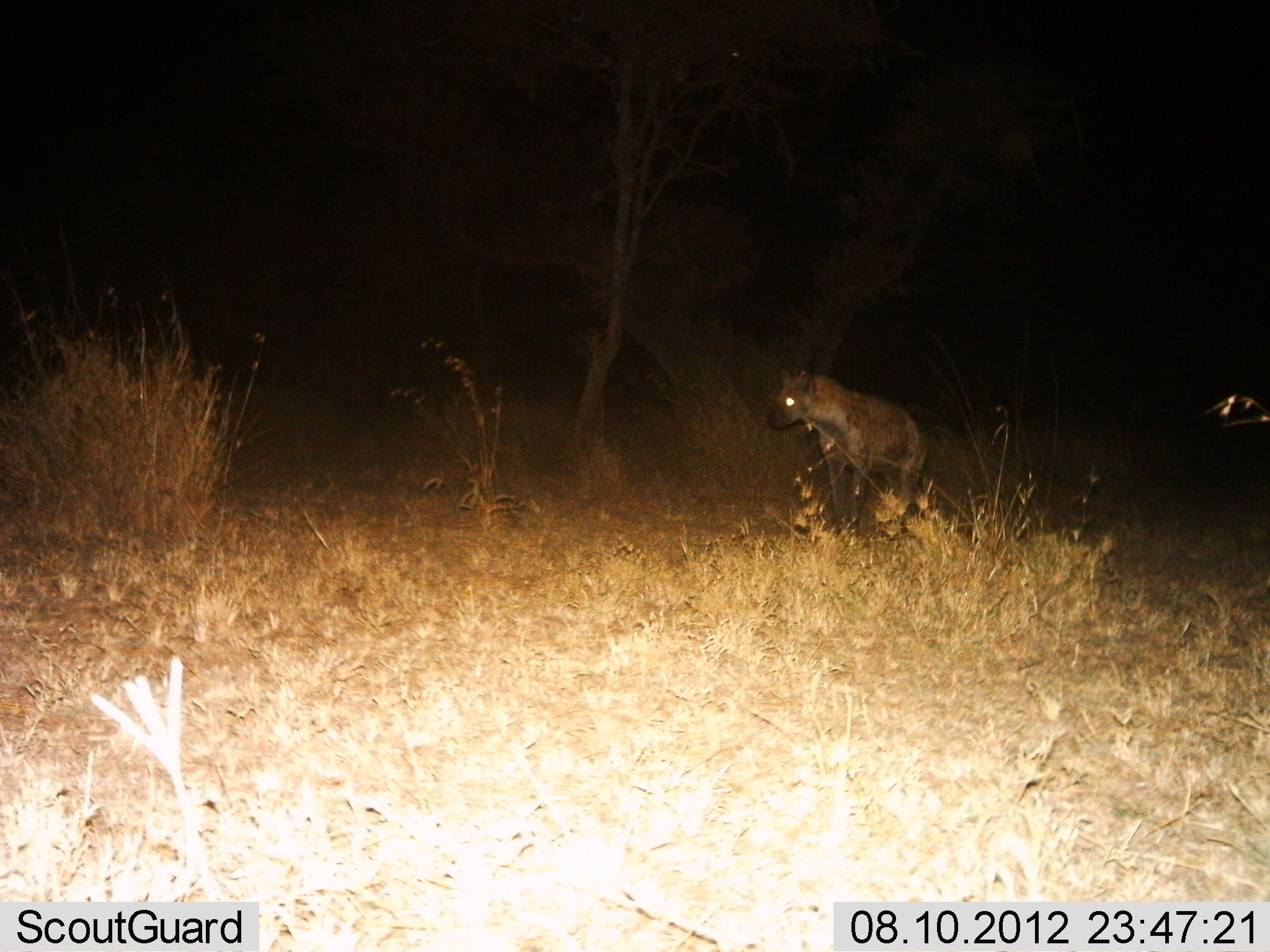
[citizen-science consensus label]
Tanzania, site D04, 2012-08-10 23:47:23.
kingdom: Animalia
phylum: Chordata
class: Mammalia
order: Carnivora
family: Hyaenidae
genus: Crocuta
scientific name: Crocuta crocuta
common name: spotted hyena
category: hyenaspotted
Hyenaspotted (spotted hyena) (Crocuta crocuta), count 1. Behavior (volunteer vote fractions): standing 70%, resting 0%, moving 30%, interacting 0%. Young present (vote fraction): 0%. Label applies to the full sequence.